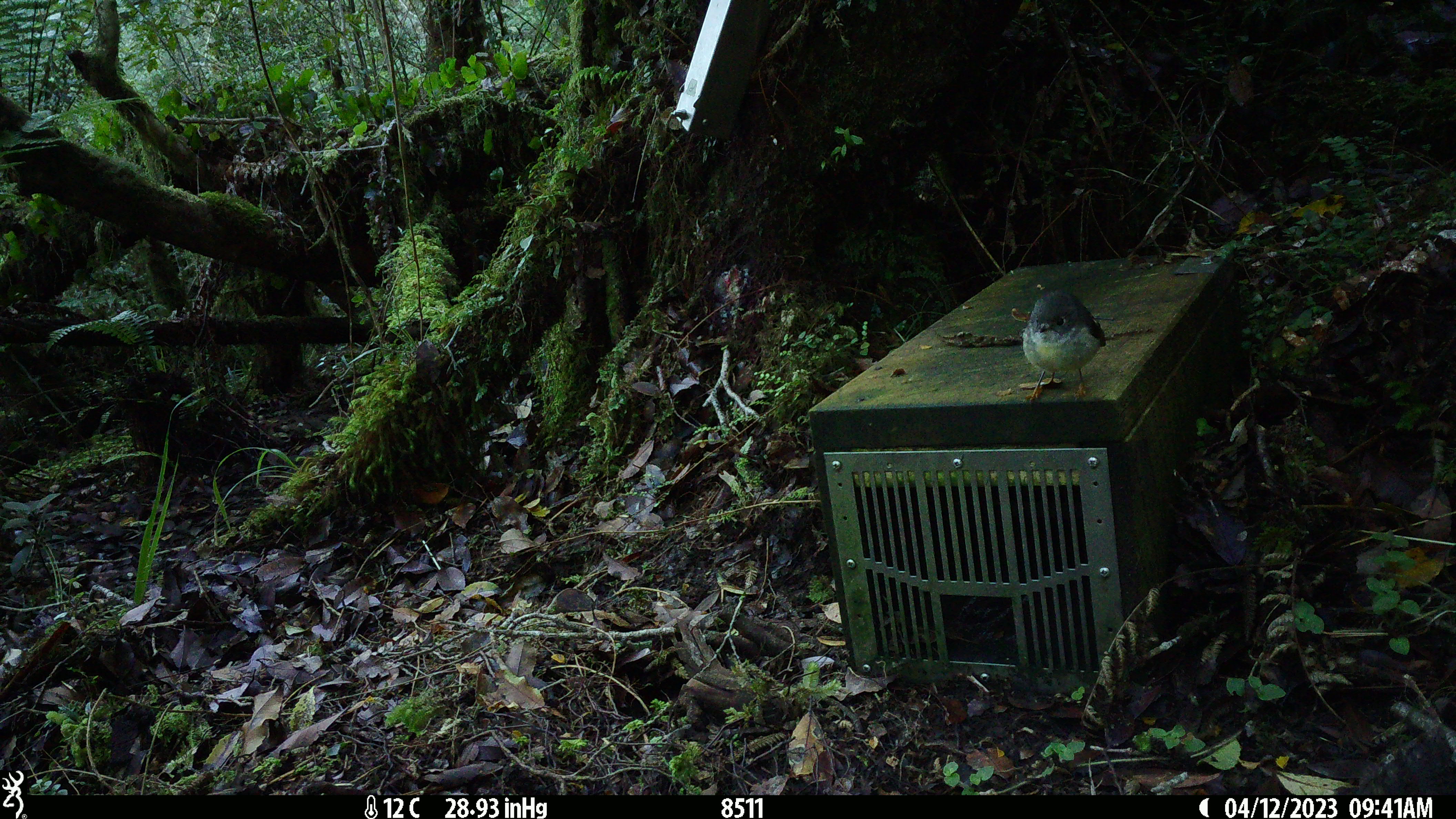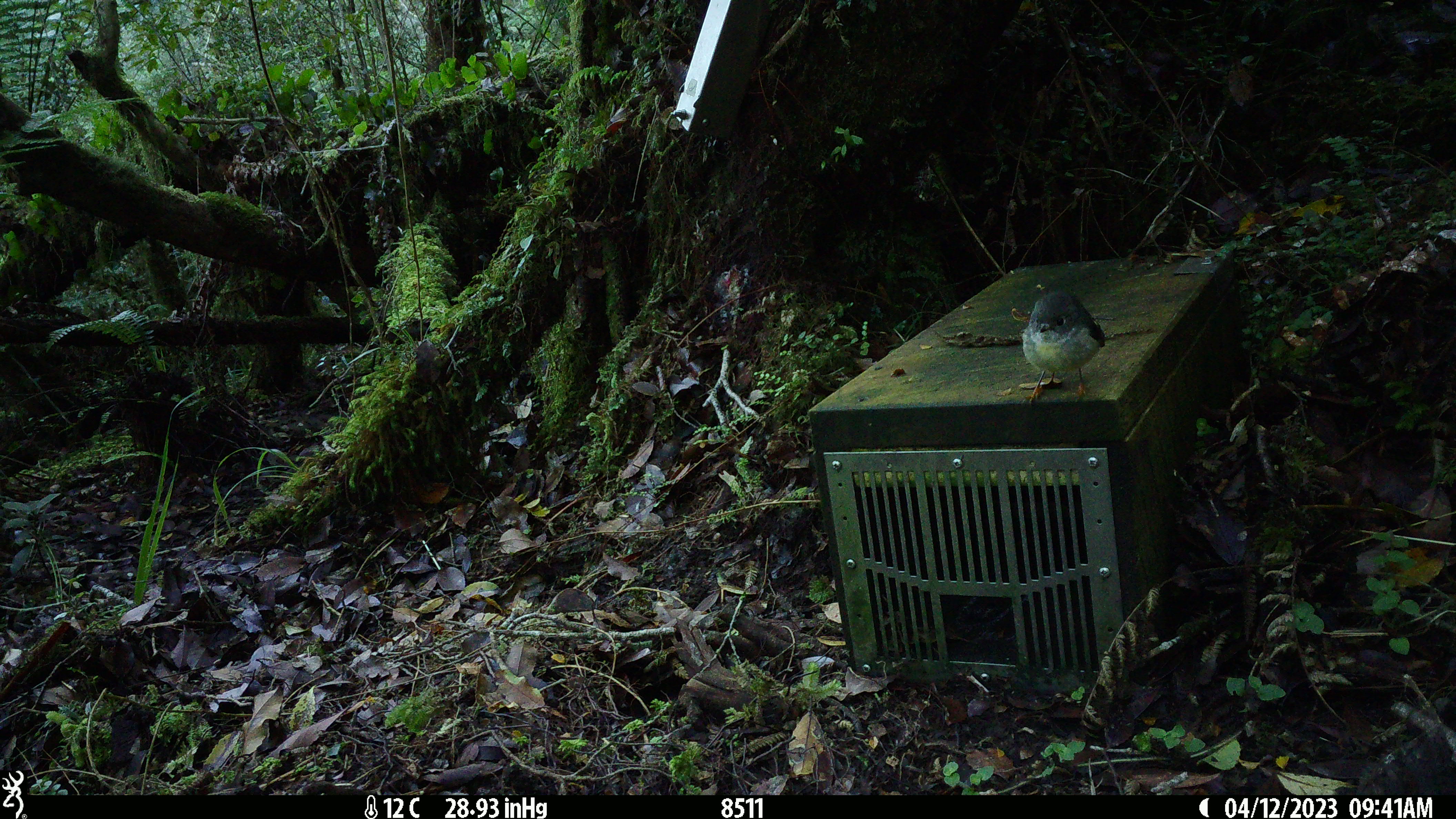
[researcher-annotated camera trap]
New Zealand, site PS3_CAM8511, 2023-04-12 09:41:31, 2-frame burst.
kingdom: Animalia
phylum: Chordata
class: Aves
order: Passeriformes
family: Petroicidae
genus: Petroica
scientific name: Petroica macrocephala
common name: tomtit